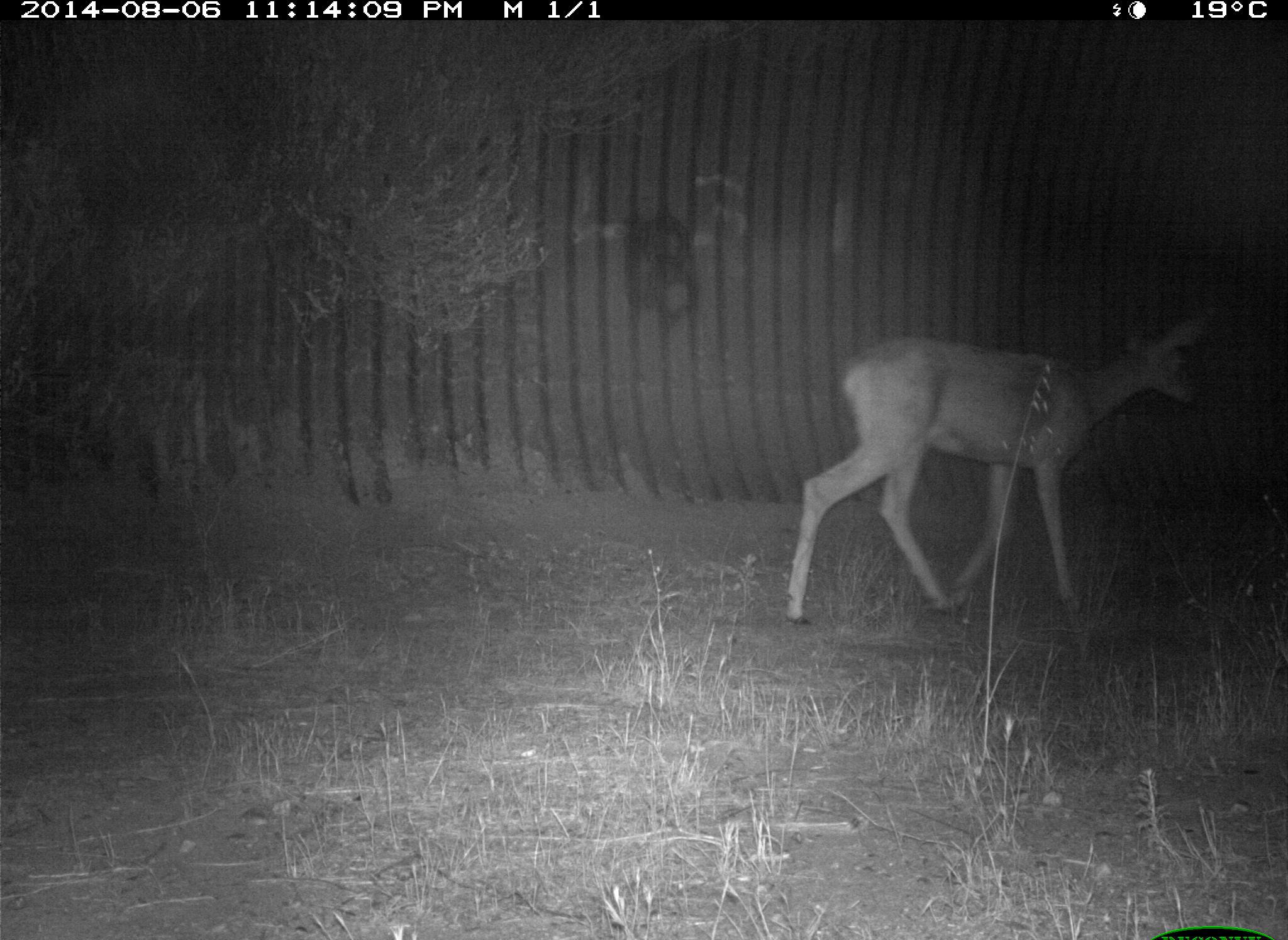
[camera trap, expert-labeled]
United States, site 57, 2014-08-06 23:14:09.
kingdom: Animalia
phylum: Chordata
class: Mammalia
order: Artiodactyla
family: Cervidae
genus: Odocoileus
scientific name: Odocoileus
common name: deer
Deer (Odocoileus).